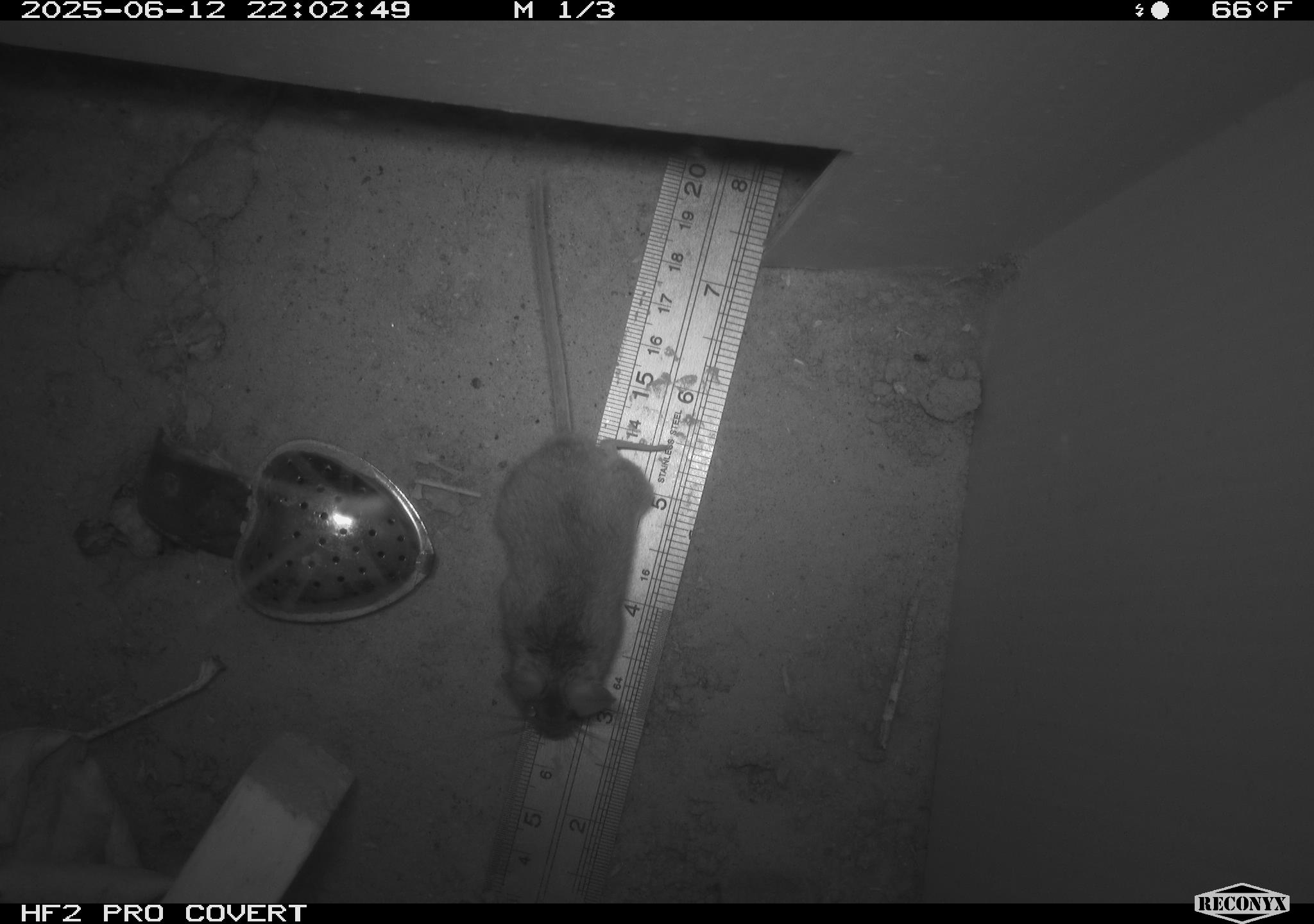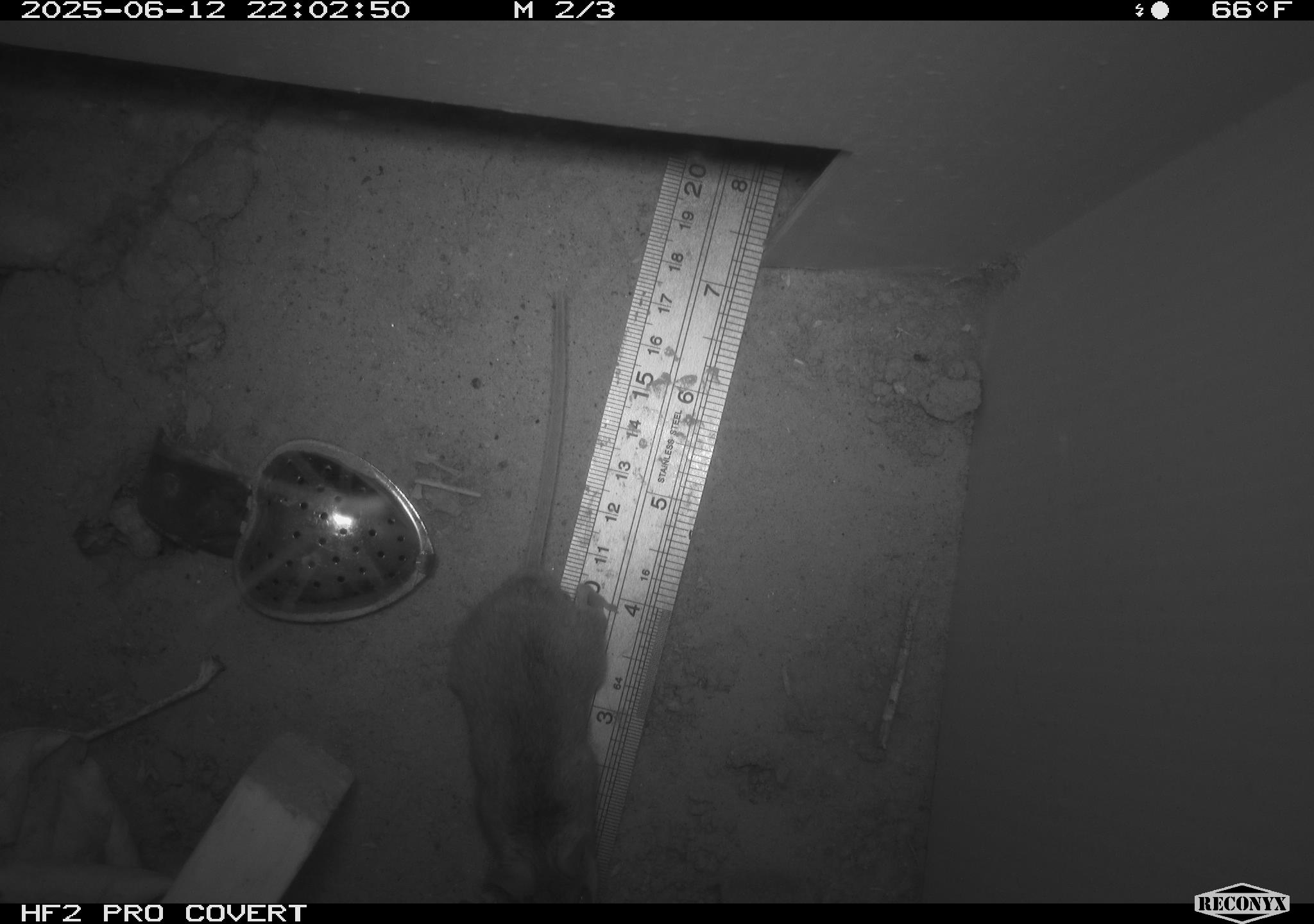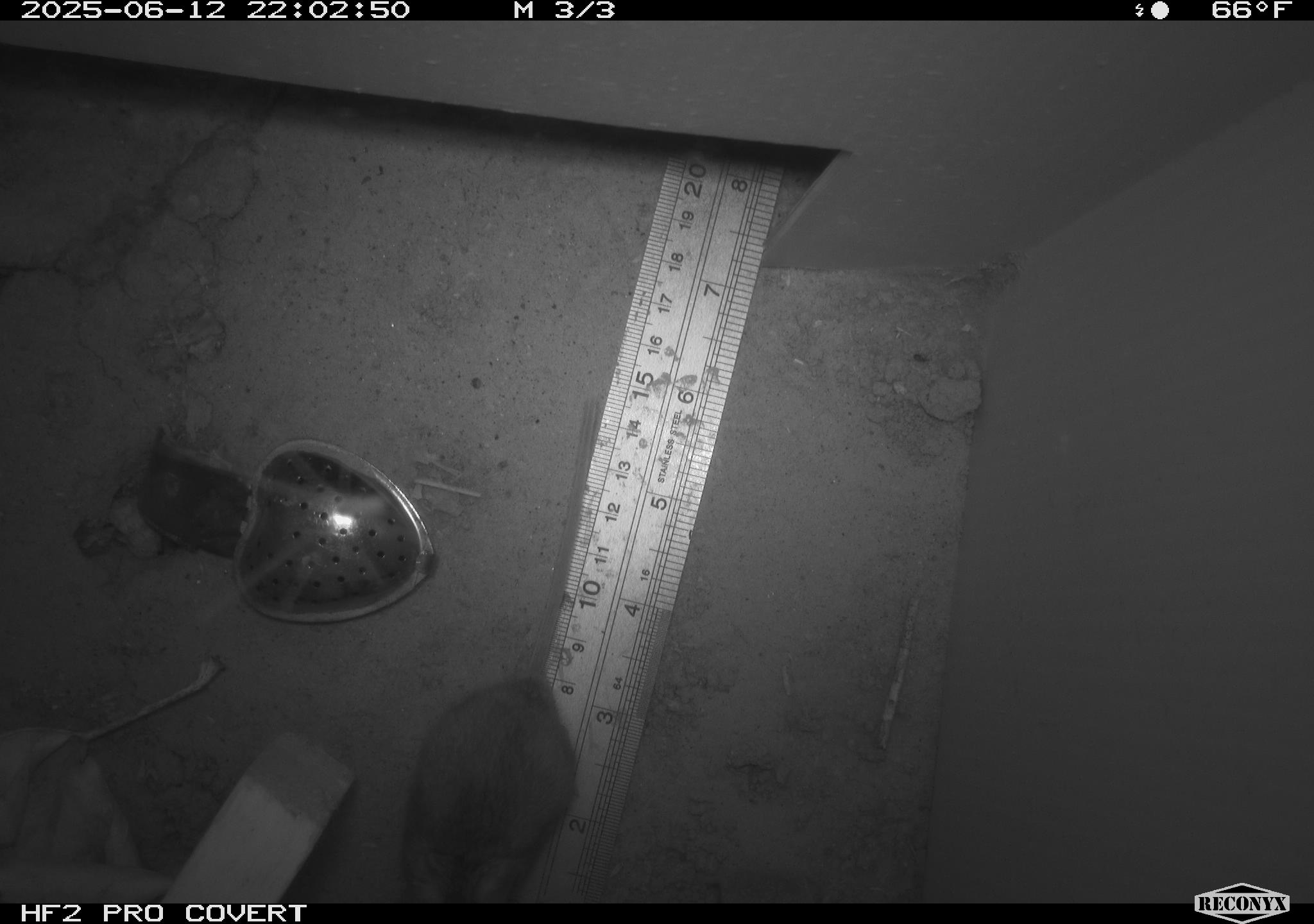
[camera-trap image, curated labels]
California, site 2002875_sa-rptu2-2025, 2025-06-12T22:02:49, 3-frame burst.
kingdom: Animalia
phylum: Chordata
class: Mammalia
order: Rodentia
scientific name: Rodentia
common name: mouse species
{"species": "mouse species (Rodentia)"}